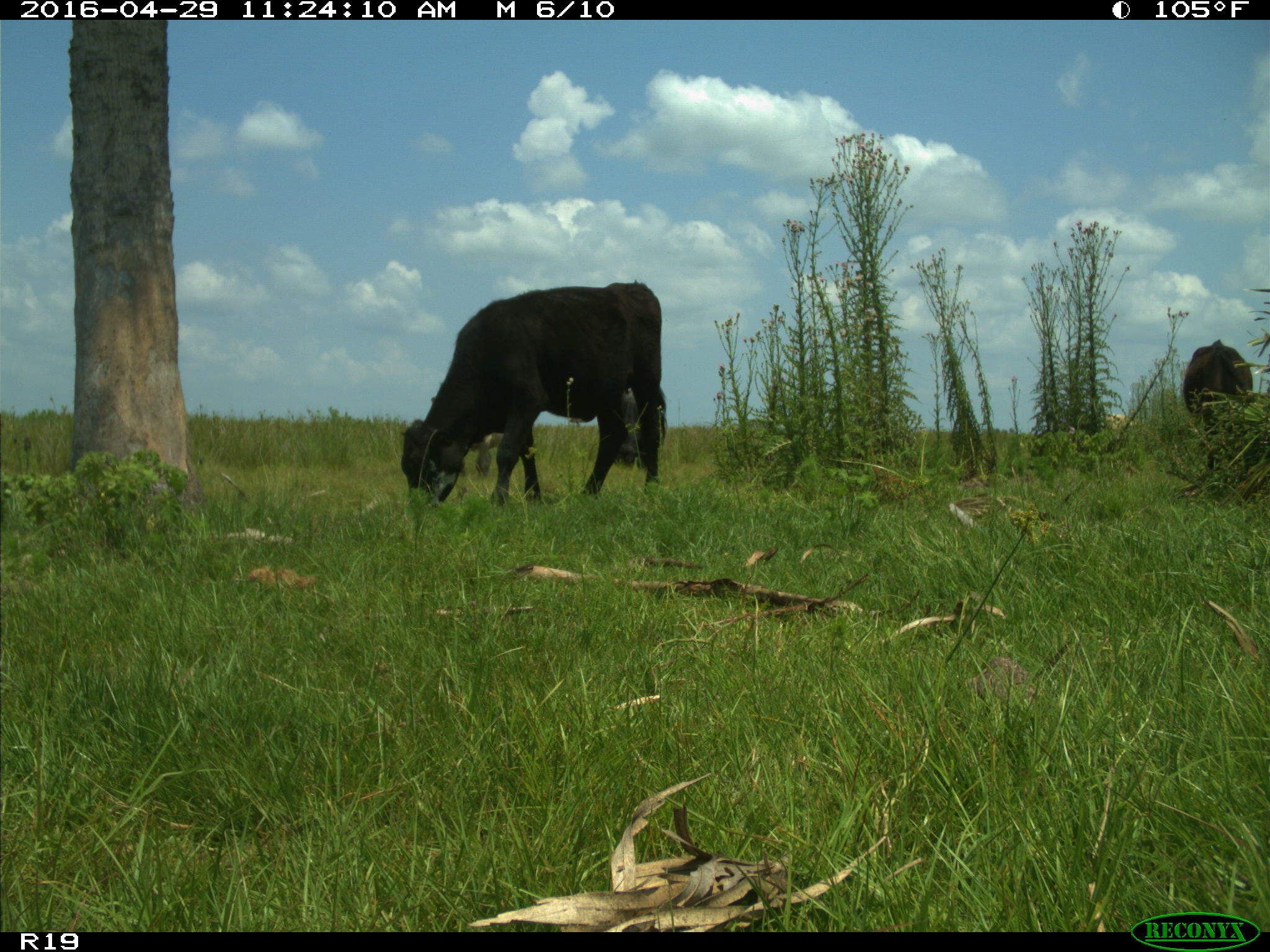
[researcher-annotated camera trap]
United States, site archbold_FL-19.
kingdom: Animalia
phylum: Chordata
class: Mammalia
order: Artiodactyla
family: Bovidae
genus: Bos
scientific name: Bos taurus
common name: domestic cow